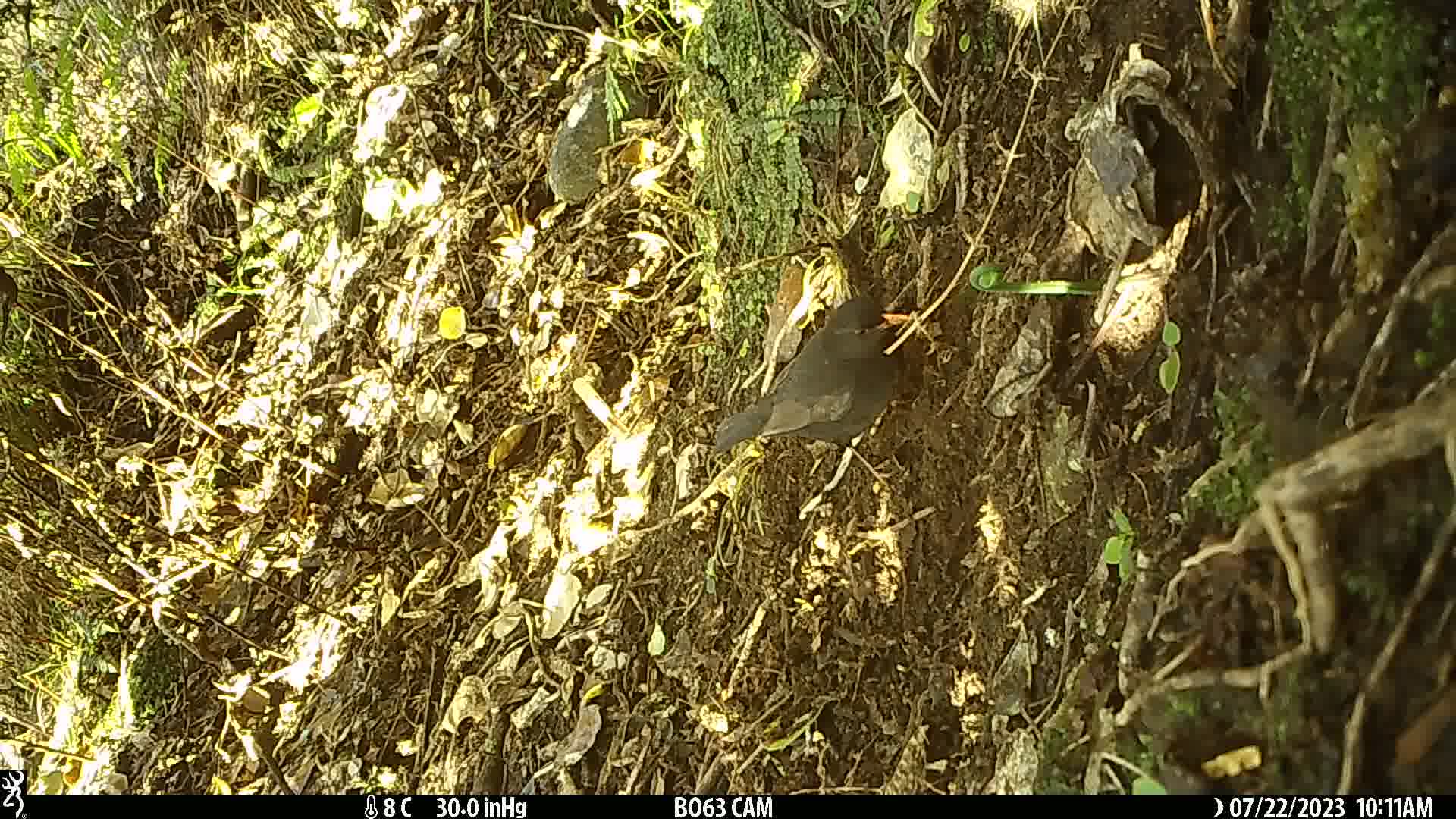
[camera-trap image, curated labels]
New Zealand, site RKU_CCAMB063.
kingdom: Animalia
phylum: Chordata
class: Aves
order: Passeriformes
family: Turdidae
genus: Turdus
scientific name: Turdus merula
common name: eurasian blackbird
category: blackbird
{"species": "blackbird (eurasian blackbird) (Turdus merula)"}